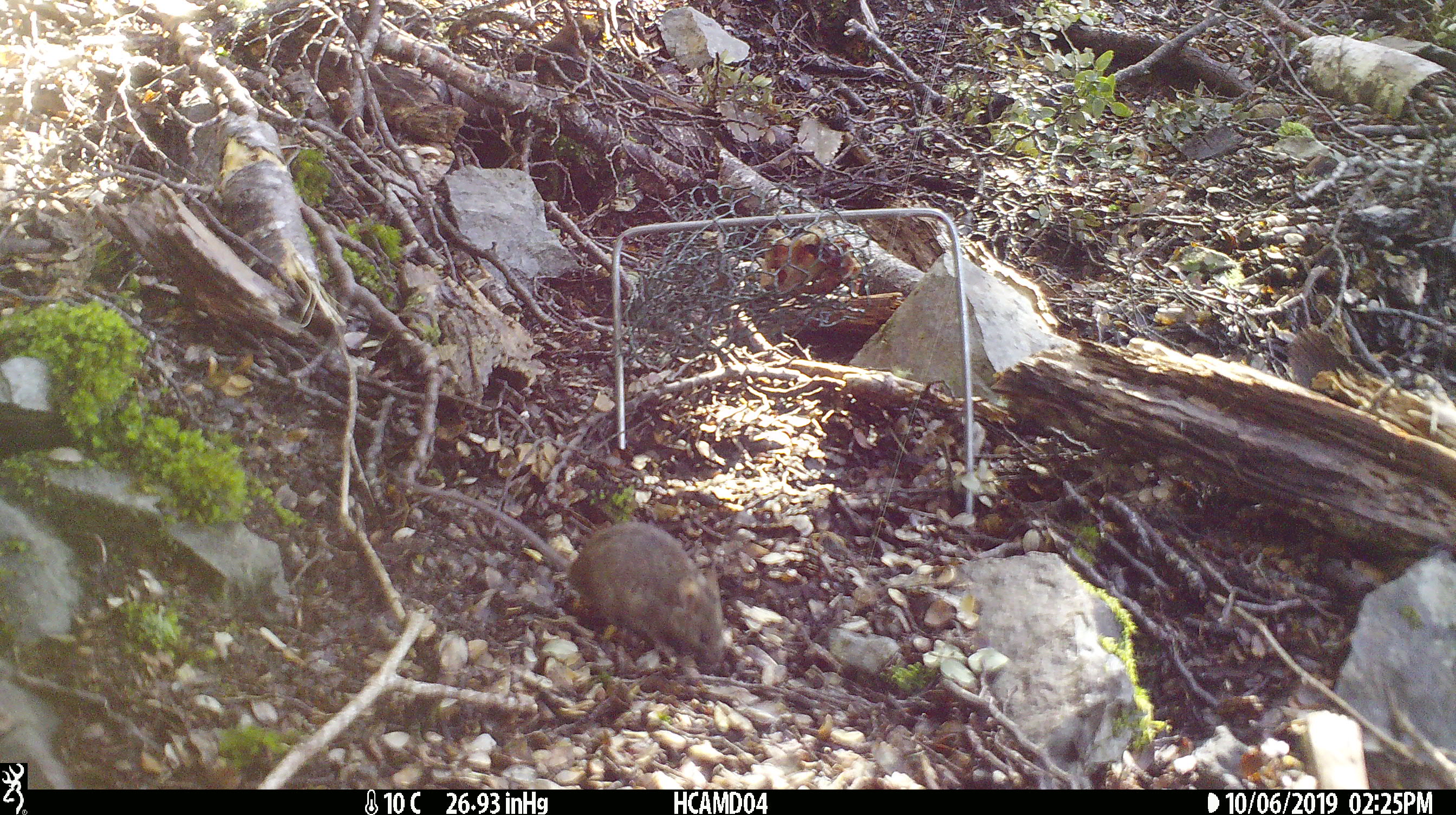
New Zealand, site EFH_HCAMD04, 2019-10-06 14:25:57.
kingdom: Animalia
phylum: Chordata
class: Mammalia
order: Rodentia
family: Muridae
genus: Mus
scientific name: Mus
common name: mouse